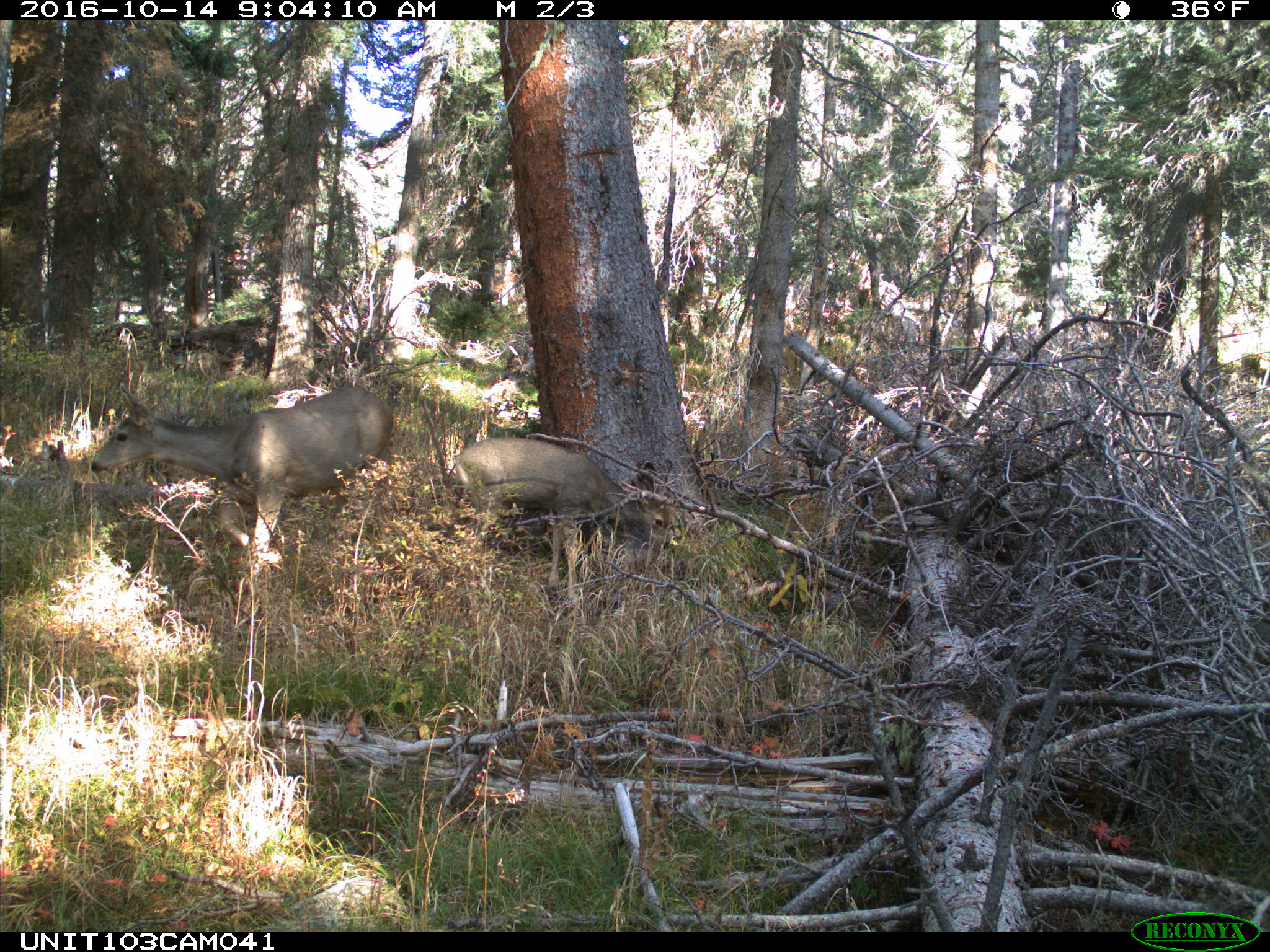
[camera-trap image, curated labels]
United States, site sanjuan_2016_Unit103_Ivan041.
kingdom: Animalia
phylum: Chordata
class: Mammalia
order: Artiodactyla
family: Cervidae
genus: Odocoileus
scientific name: Odocoileus hemionus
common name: mule deer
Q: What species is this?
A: Odocoileus hemionus (mule deer).